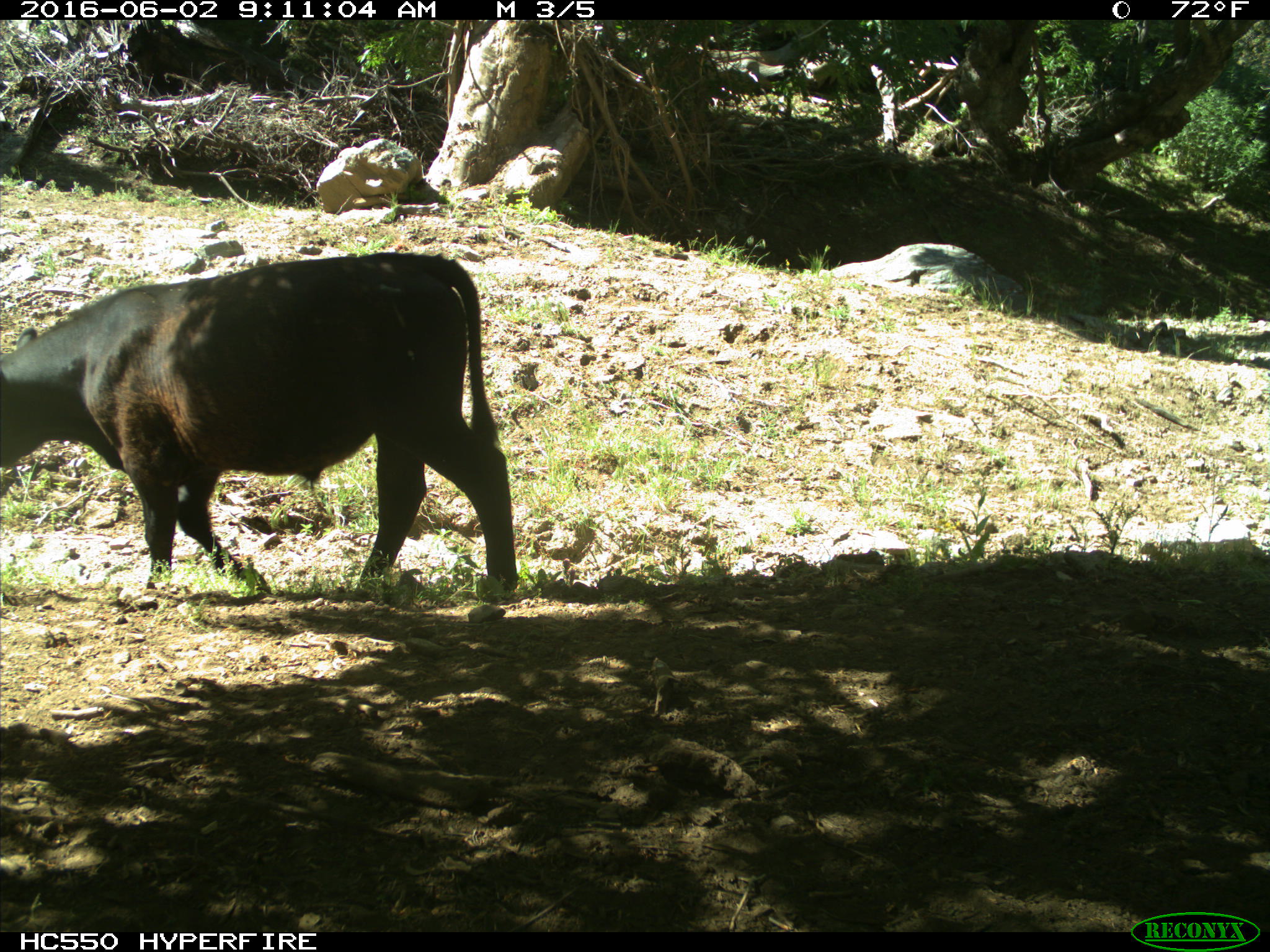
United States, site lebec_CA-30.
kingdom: Animalia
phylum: Chordata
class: Mammalia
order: Artiodactyla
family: Bovidae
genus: Bos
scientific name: Bos taurus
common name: domestic cow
Bos taurus (domestic cow).